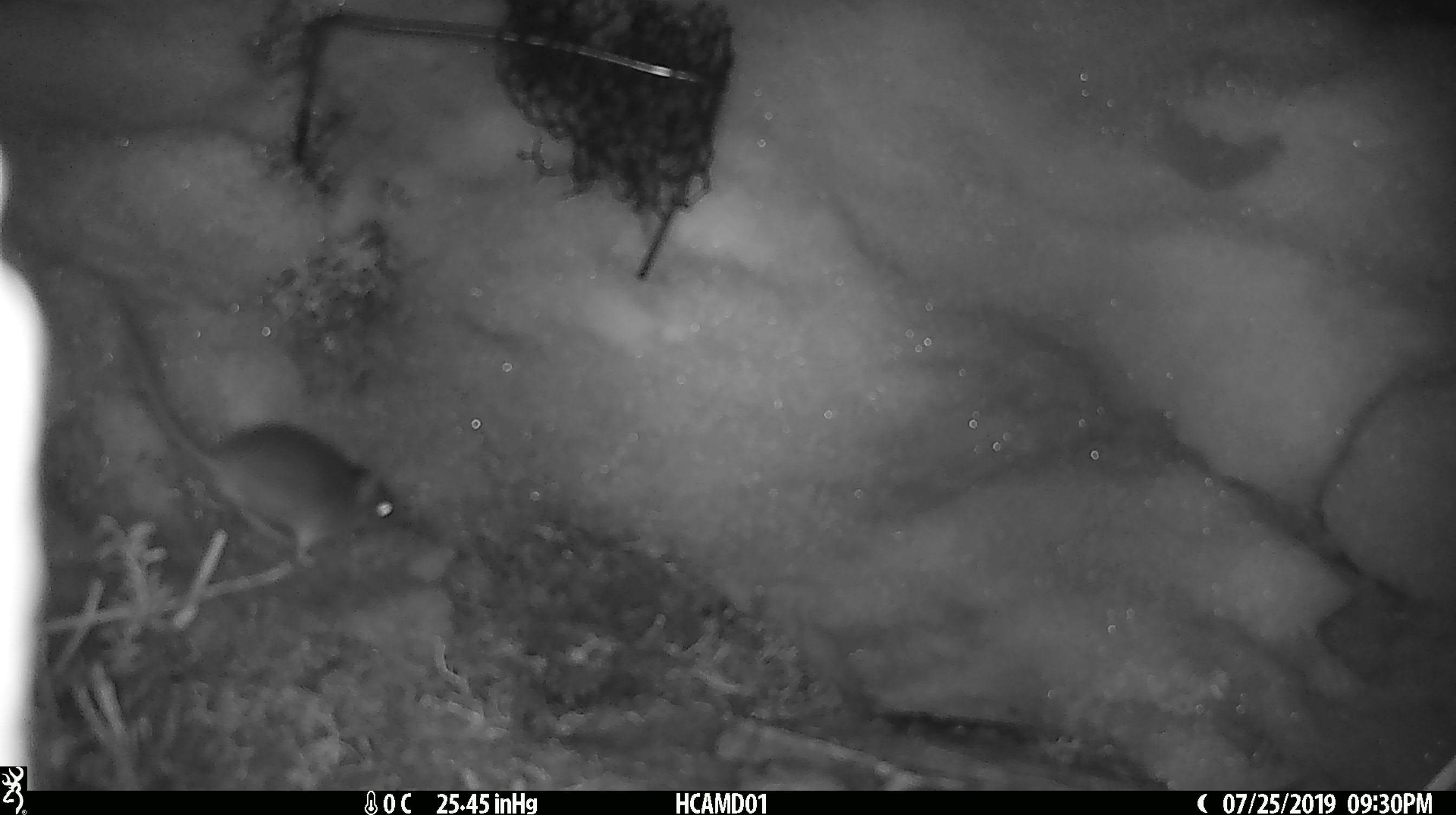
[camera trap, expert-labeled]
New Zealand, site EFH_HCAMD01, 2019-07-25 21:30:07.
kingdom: Animalia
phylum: Chordata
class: Mammalia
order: Rodentia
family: Muridae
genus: Mus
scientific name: Mus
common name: mouse